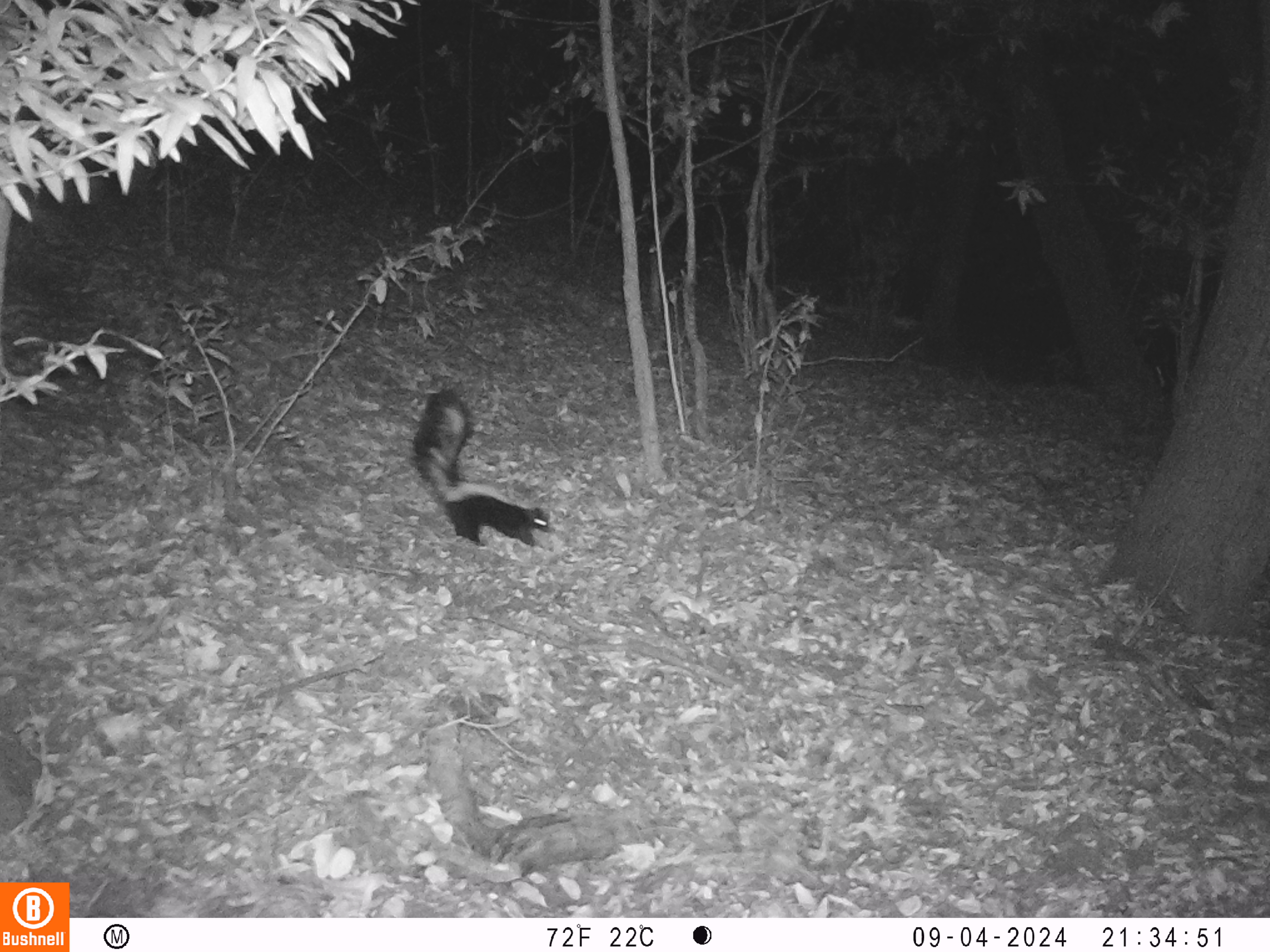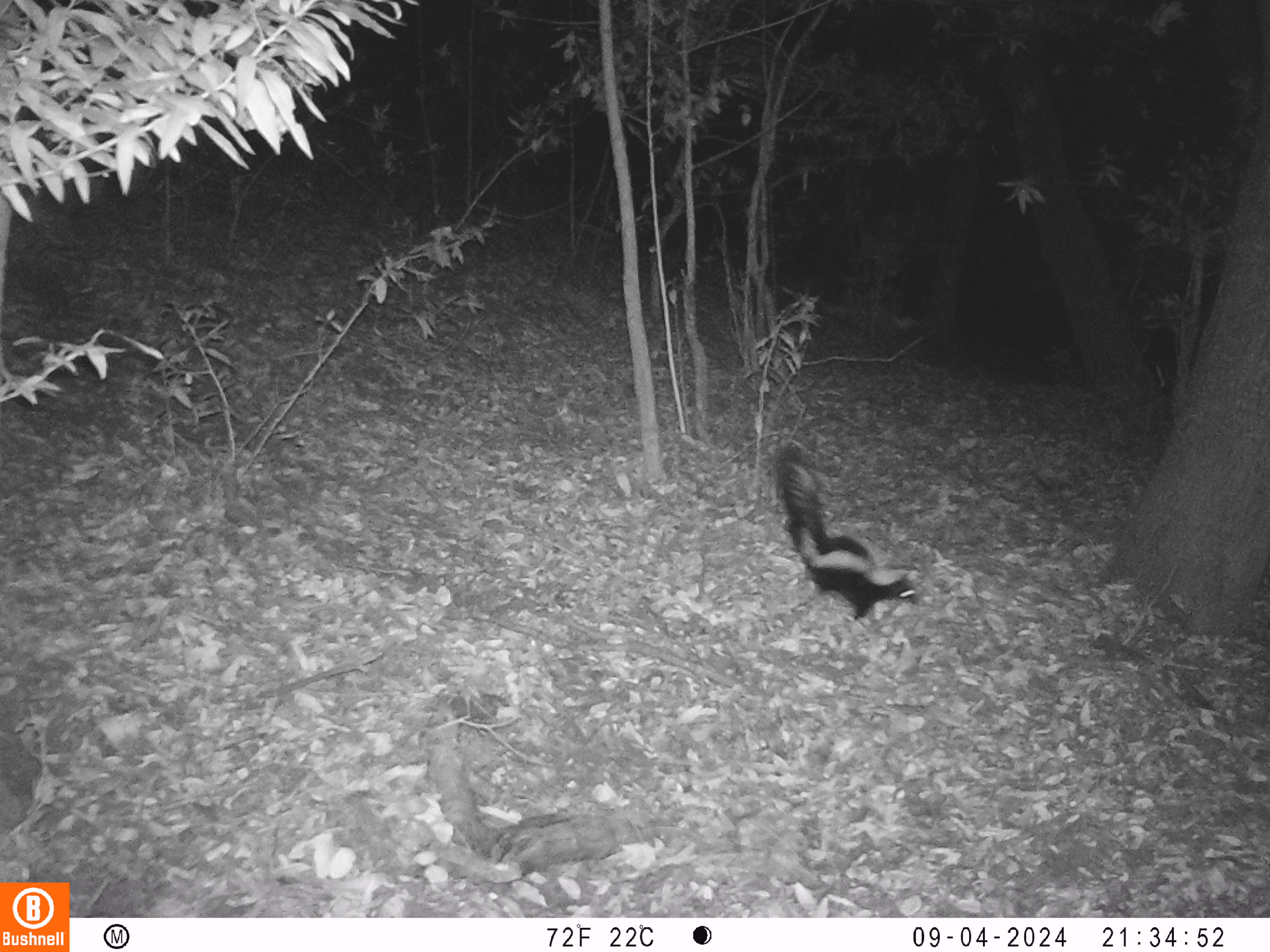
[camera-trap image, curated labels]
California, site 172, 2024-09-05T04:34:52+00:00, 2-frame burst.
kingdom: Animalia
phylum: Chordata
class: Mammalia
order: Carnivora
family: Mephitidae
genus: Mephitis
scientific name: Mephitis mephitis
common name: striped skunk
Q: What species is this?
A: Striped skunk (Mephitis mephitis).